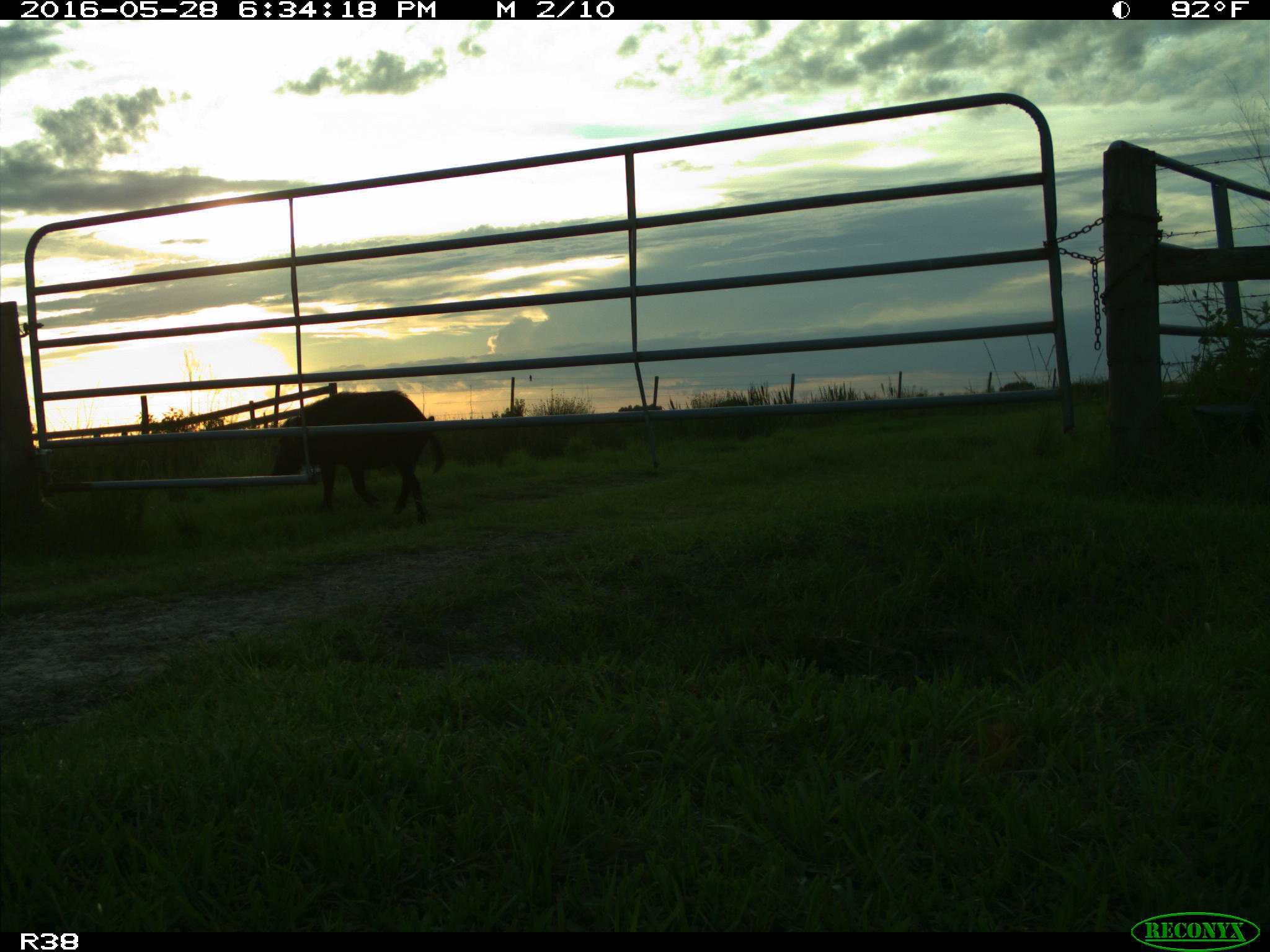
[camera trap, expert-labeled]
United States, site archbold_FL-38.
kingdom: Animalia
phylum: Chordata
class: Mammalia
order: Artiodactyla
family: Suidae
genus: Sus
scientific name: Sus scrofa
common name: wild boar